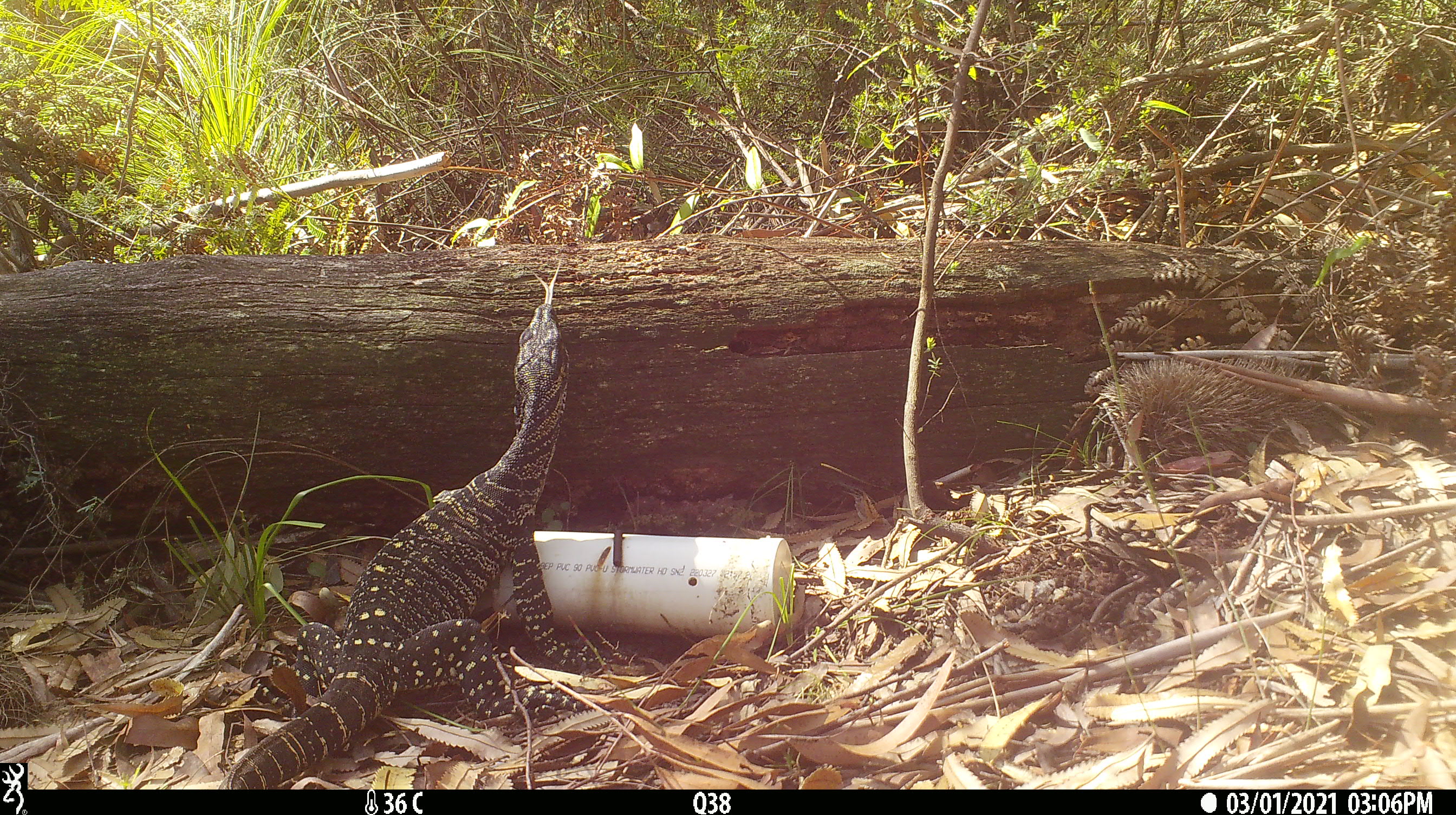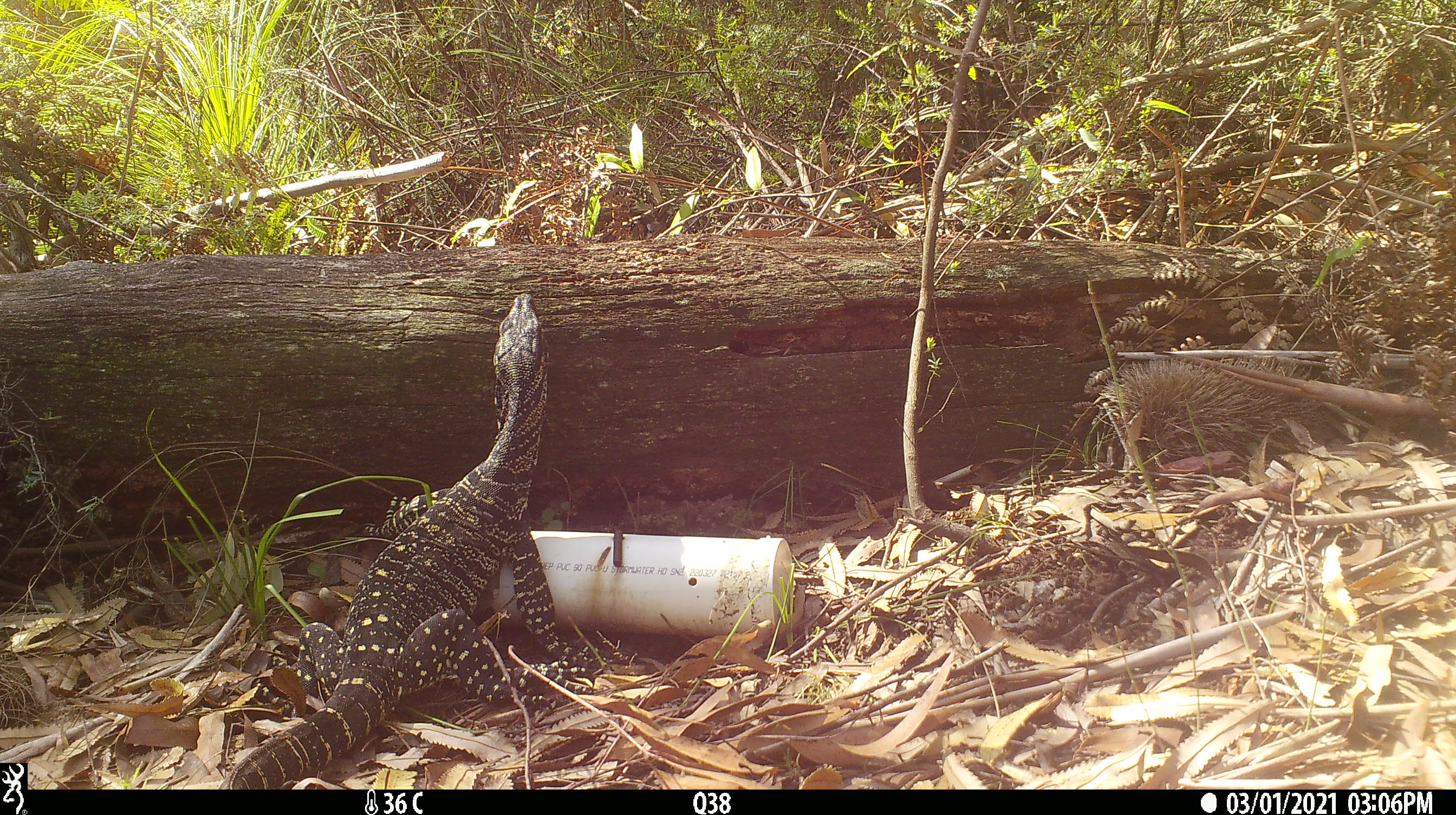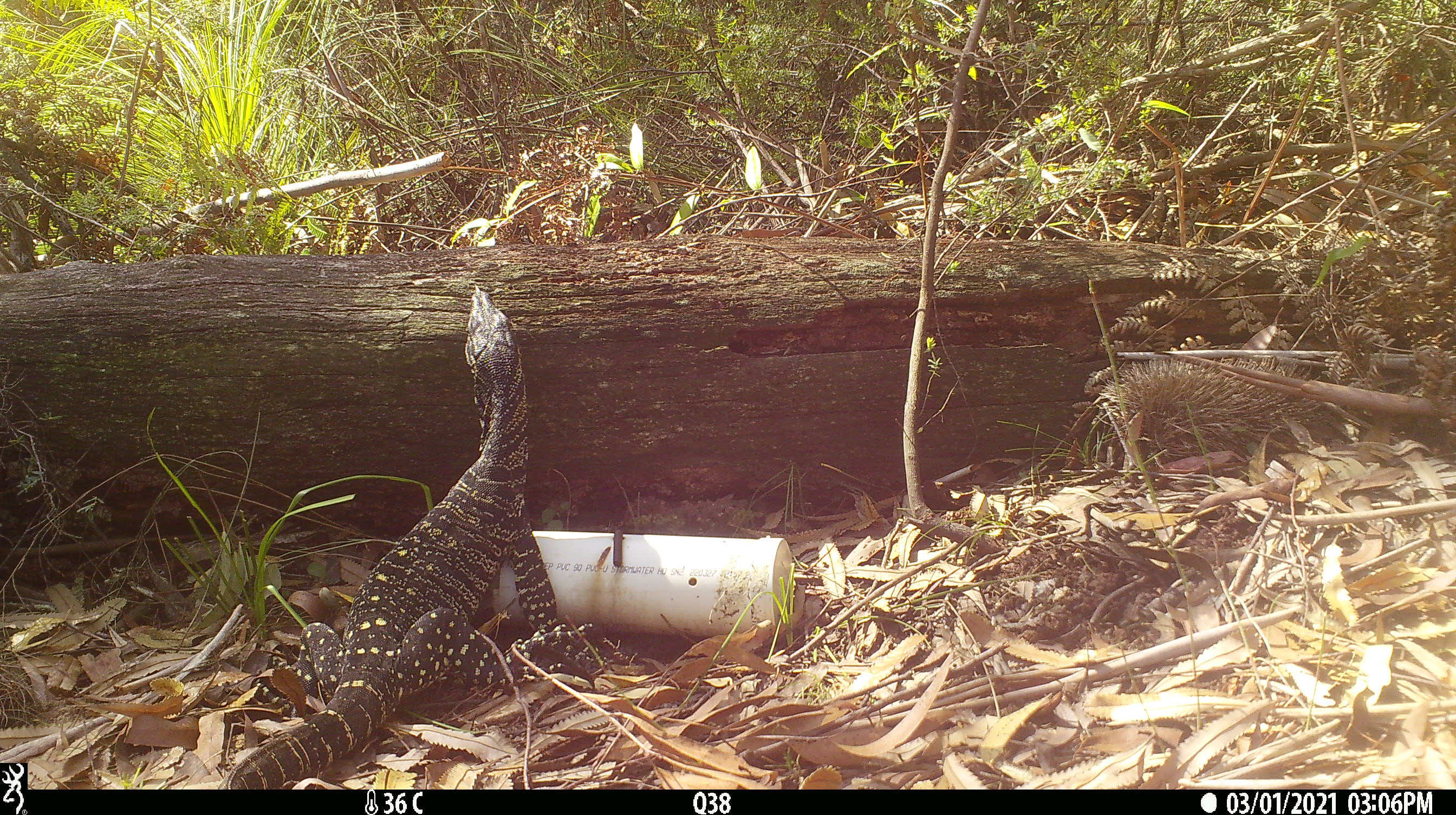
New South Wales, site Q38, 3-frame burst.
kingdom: Animalia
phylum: Chordata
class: Reptilia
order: Squamata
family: Varanidae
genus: Varanus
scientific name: Varanus varius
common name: lace monitor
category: goanna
Goanna (lace monitor) (Varanus varius).